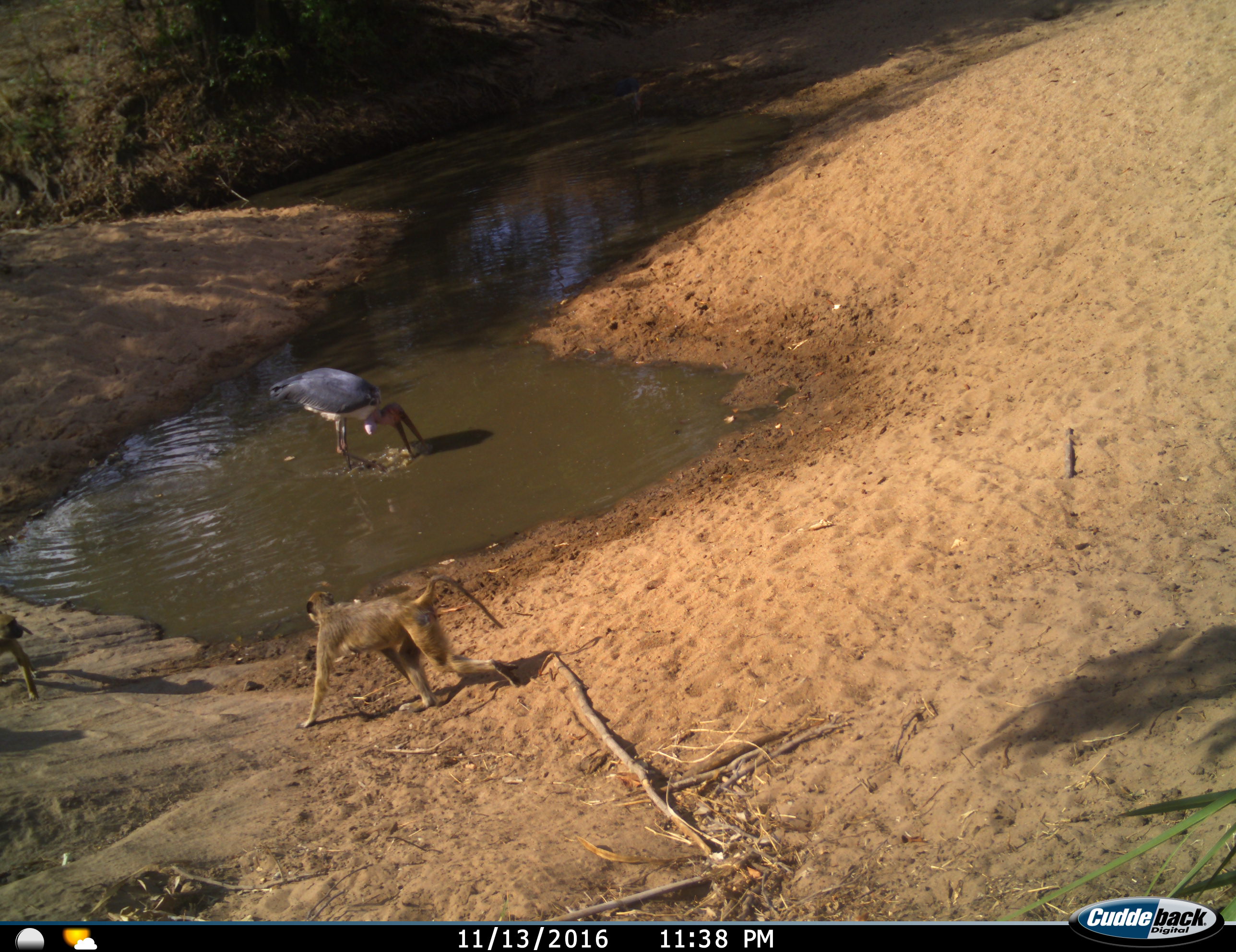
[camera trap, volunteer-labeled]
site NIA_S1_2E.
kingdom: Animalia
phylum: Chordata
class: Mammalia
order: Primates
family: Cercopithecidae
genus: Papio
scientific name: Papio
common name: baboon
Baboon (Papio), count 2. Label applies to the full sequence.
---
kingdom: Animalia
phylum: Chordata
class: Aves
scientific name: Aves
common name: bird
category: birdother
Birdother (bird) (Aves), count 1. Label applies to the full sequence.